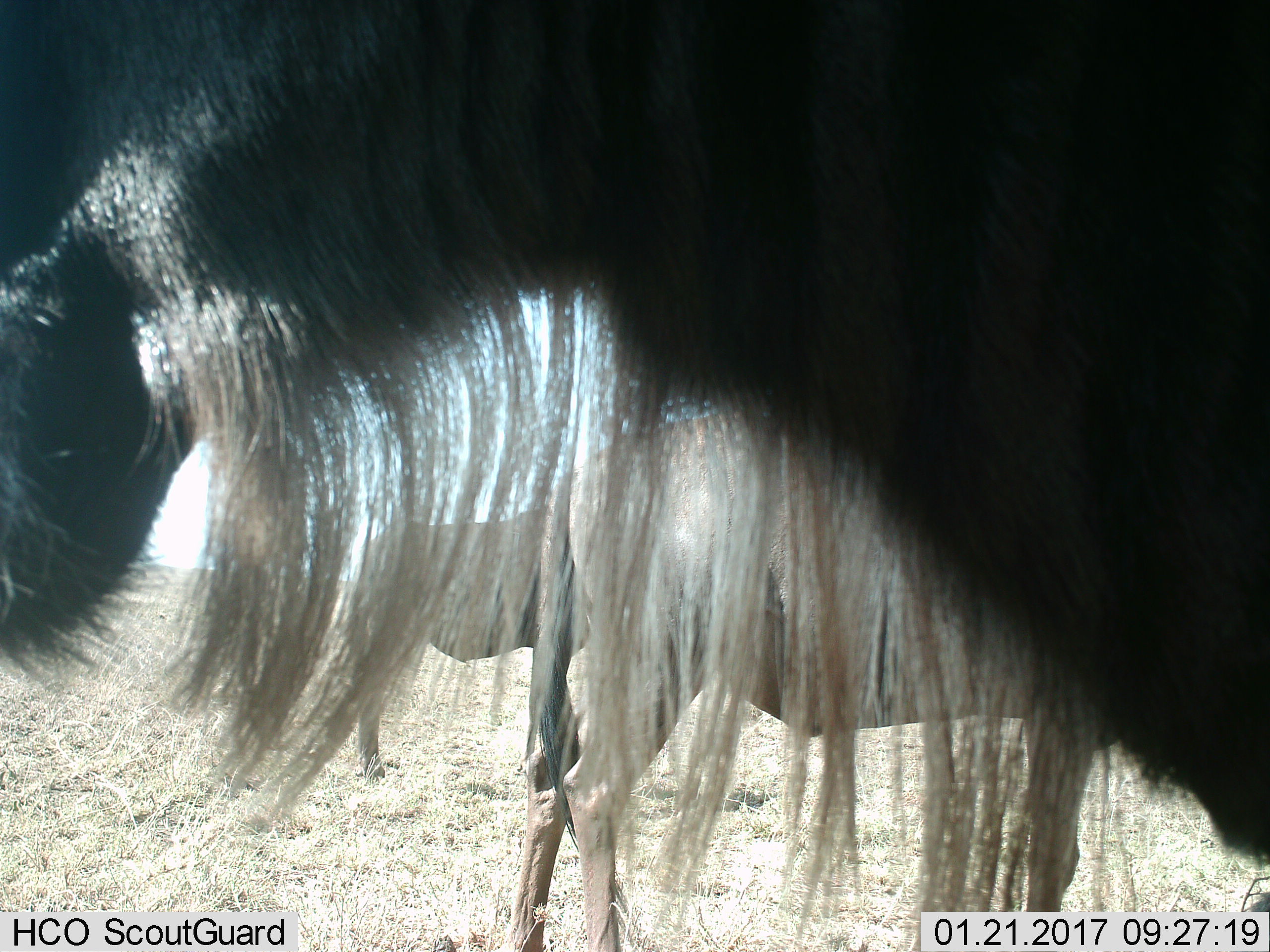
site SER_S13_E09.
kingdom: Animalia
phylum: Chordata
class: Mammalia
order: Artiodactyla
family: Bovidae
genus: Connochaetes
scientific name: Connochaetes taurinus taurinus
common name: blue wildebeest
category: wildebeestblue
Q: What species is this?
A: Wildebeestblue (blue wildebeest) (Connochaetes taurinus taurinus).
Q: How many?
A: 3.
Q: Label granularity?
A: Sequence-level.